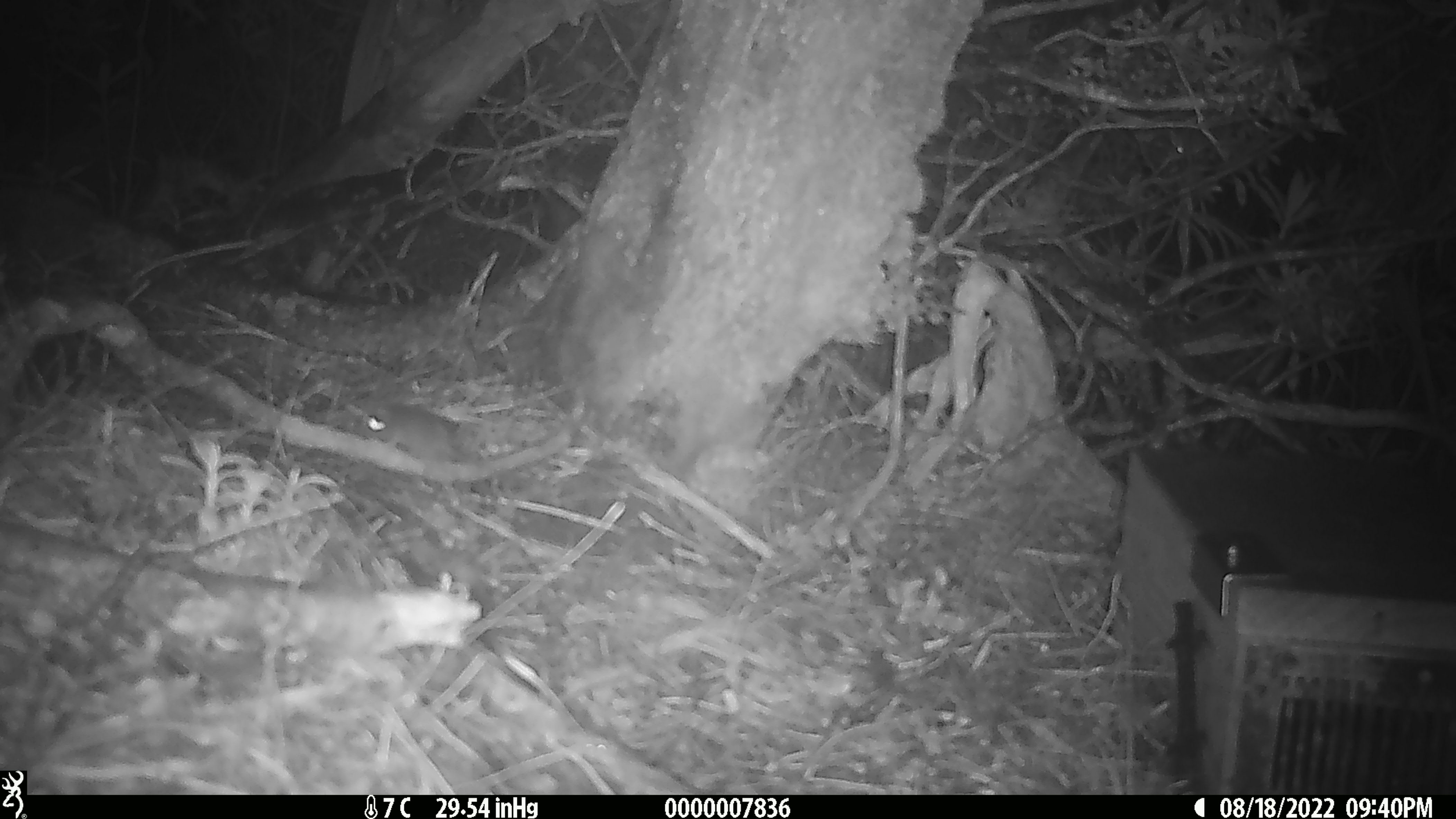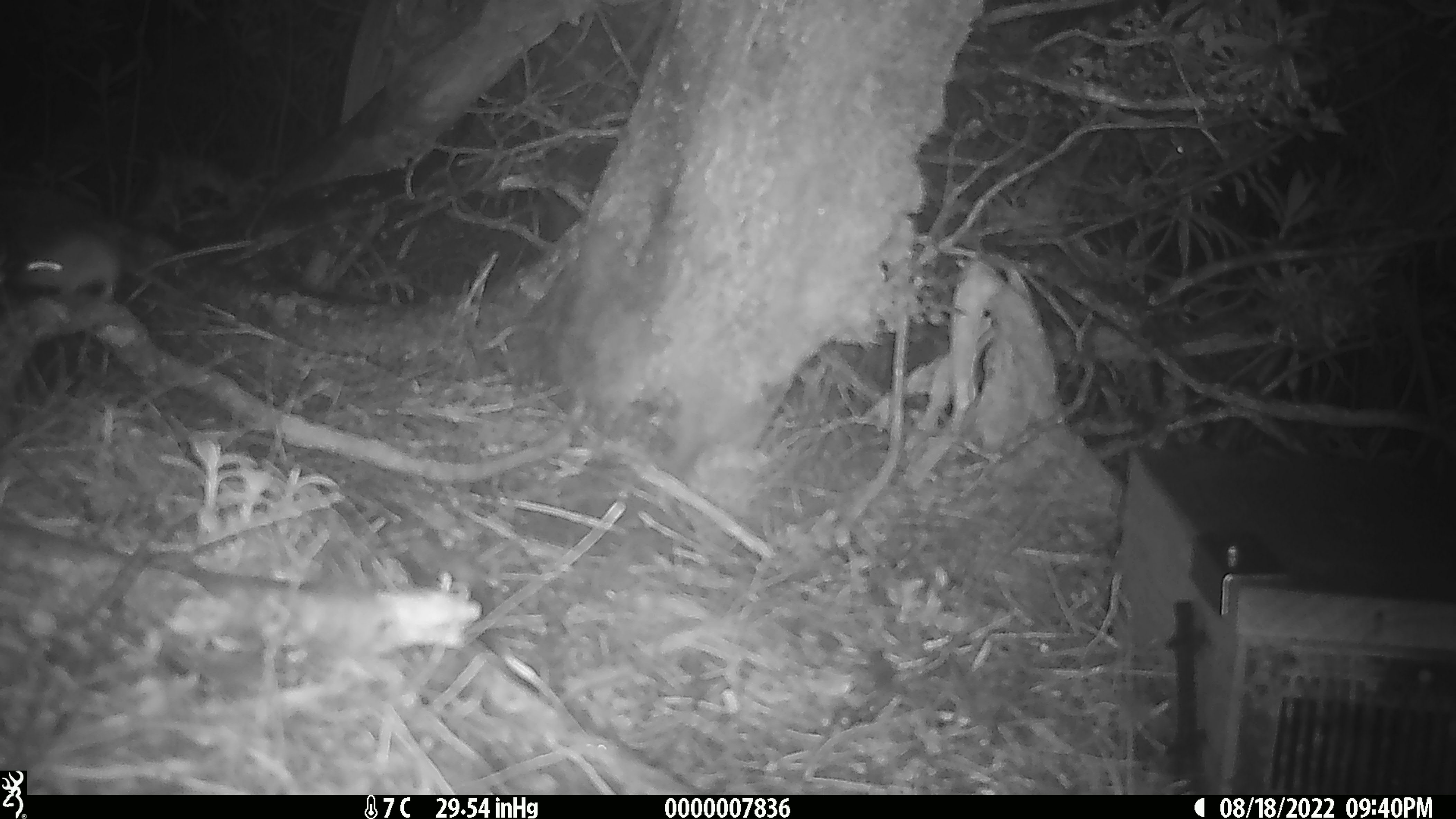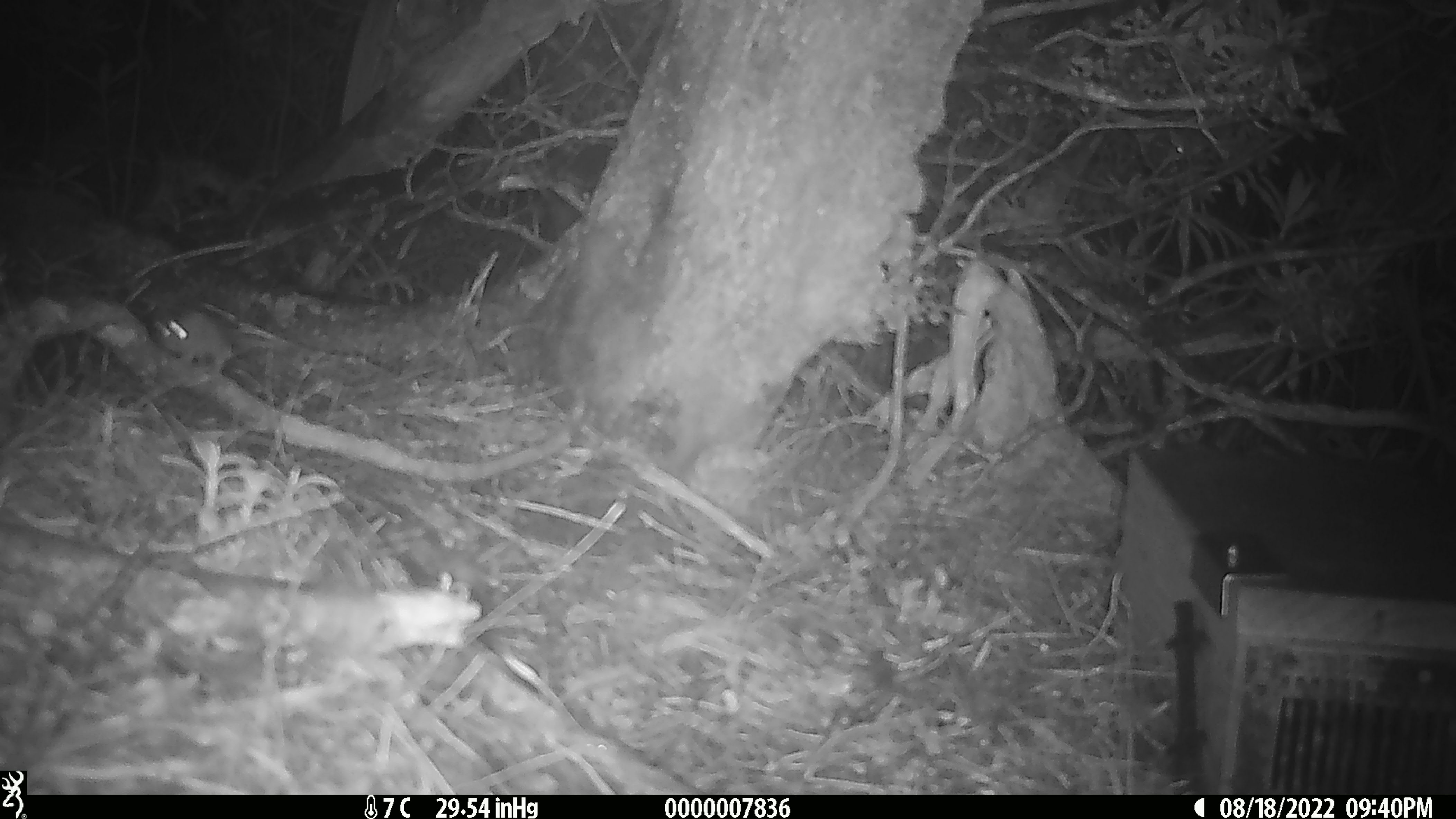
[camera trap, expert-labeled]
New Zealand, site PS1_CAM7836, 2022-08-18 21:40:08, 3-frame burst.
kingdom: Animalia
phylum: Chordata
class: Mammalia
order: Rodentia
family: Muridae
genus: Mus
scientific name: Mus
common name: mouse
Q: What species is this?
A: Mouse (Mus).